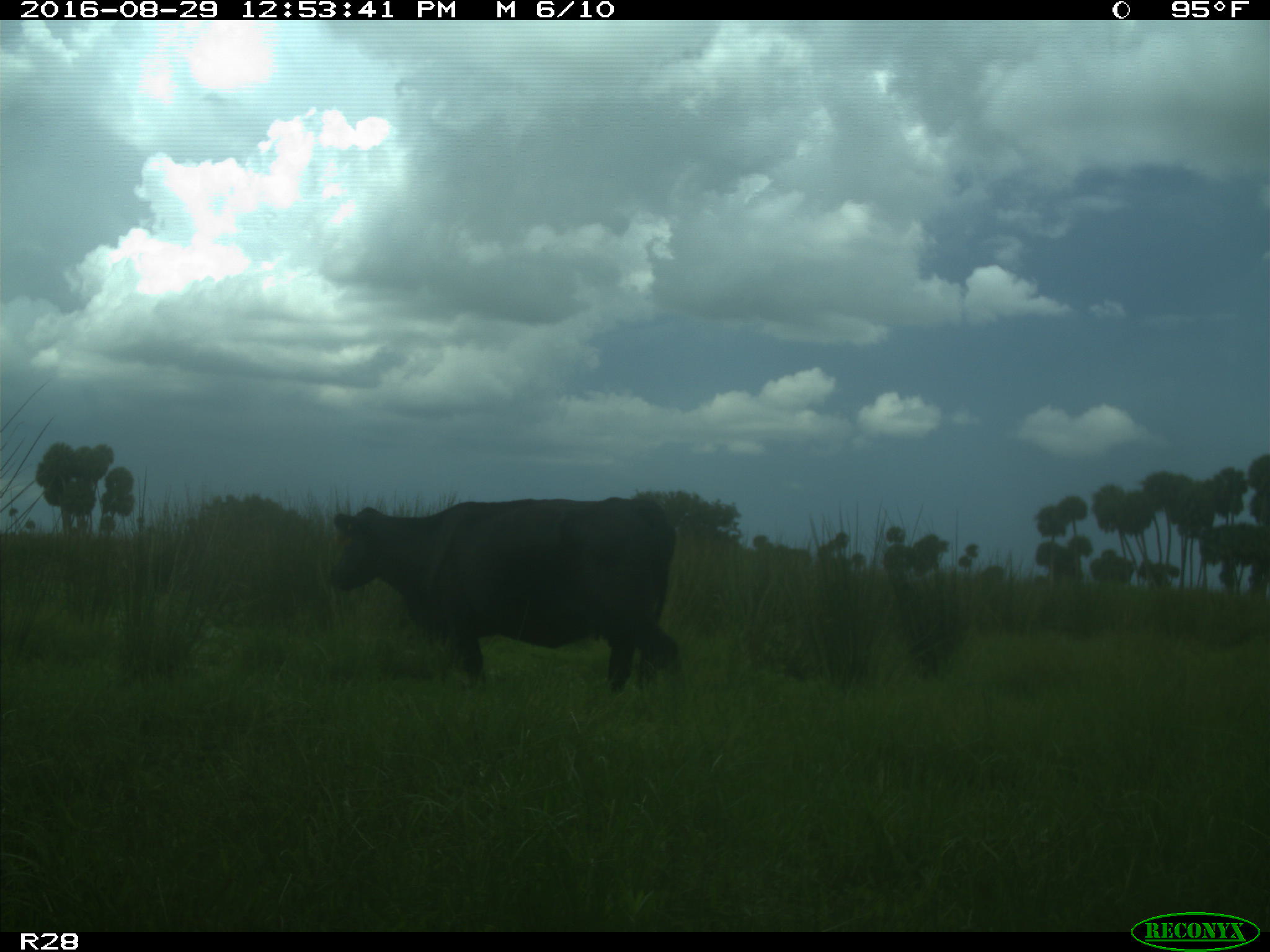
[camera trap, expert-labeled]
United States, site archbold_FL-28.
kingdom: Animalia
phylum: Chordata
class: Mammalia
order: Artiodactyla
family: Bovidae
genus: Bos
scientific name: Bos taurus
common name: domestic cow